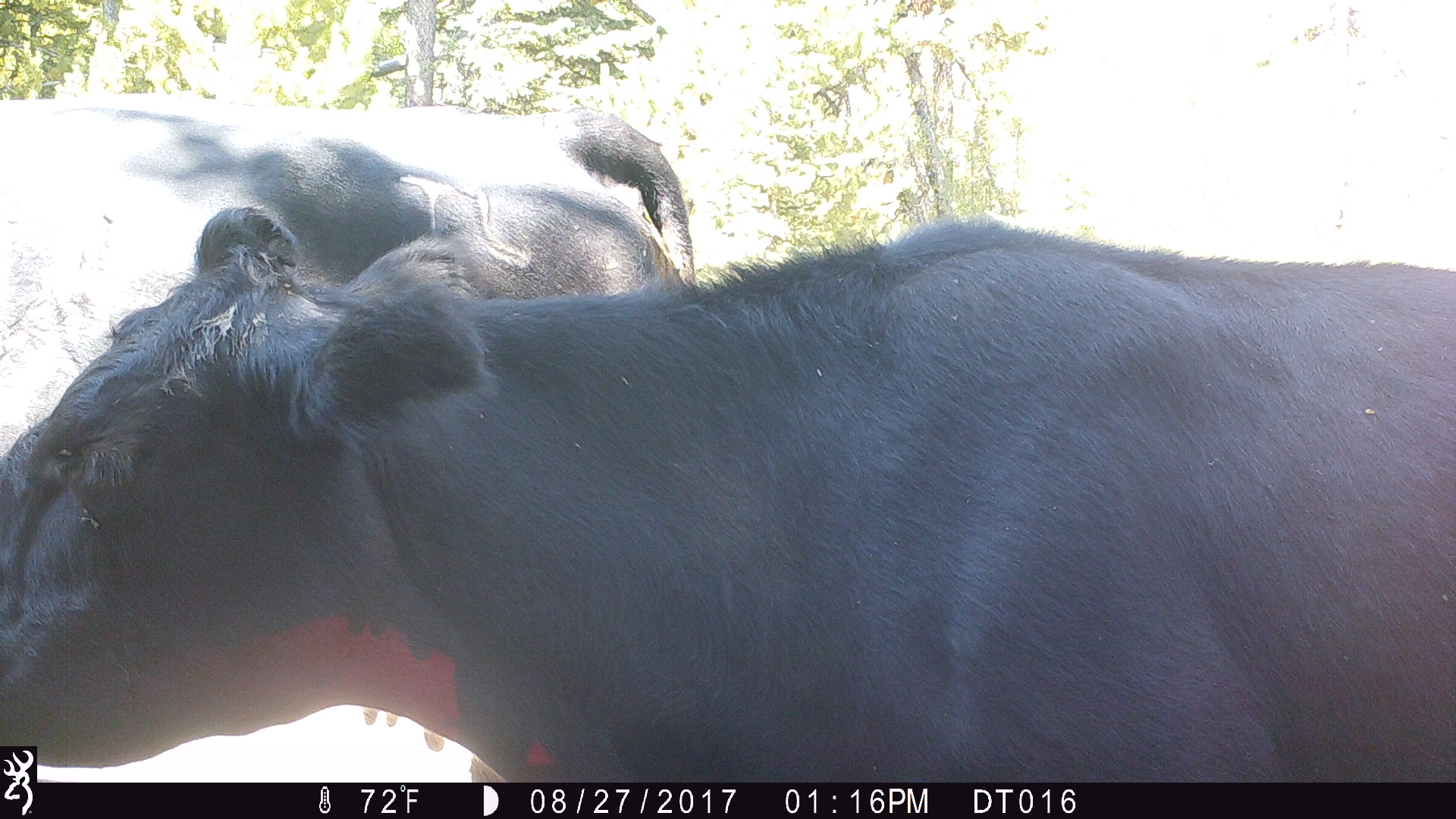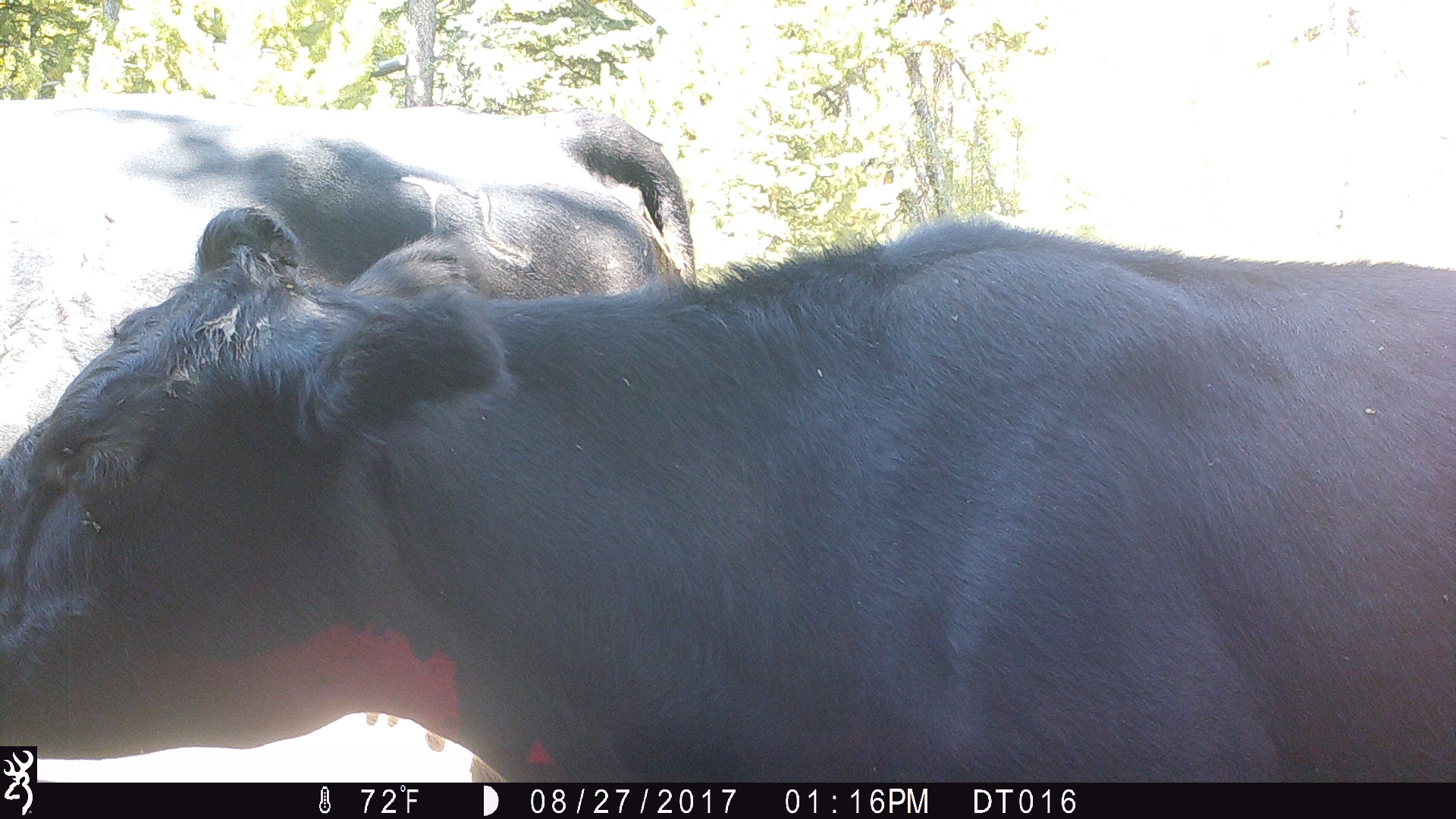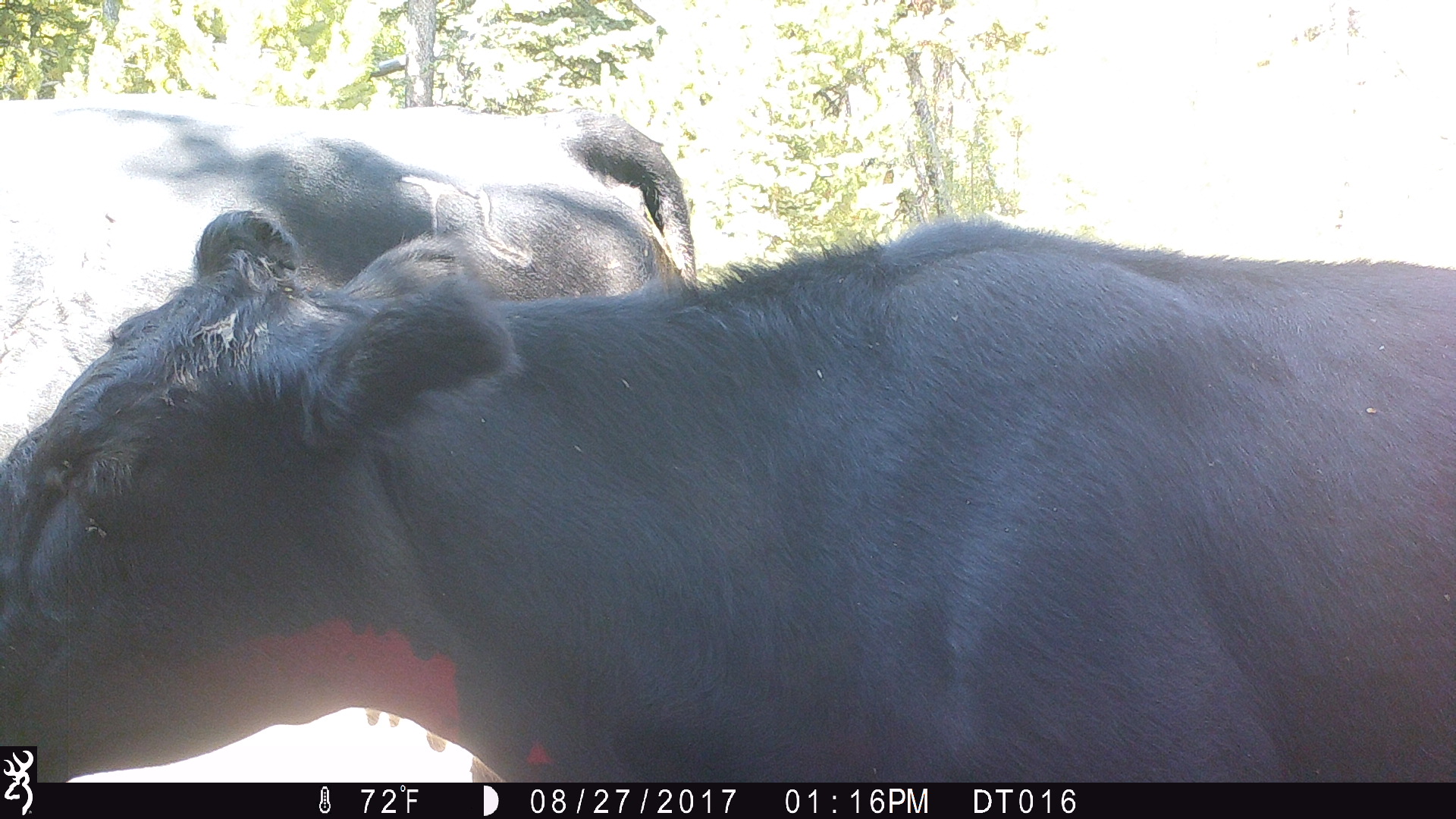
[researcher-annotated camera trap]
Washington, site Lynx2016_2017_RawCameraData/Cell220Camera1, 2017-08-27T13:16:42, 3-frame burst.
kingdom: Animalia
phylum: Chordata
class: Mammalia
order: Artiodactyla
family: Bovidae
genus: Bos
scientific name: Bos taurus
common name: domestic cattle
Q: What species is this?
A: Domestic cattle (Bos taurus).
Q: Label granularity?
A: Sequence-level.